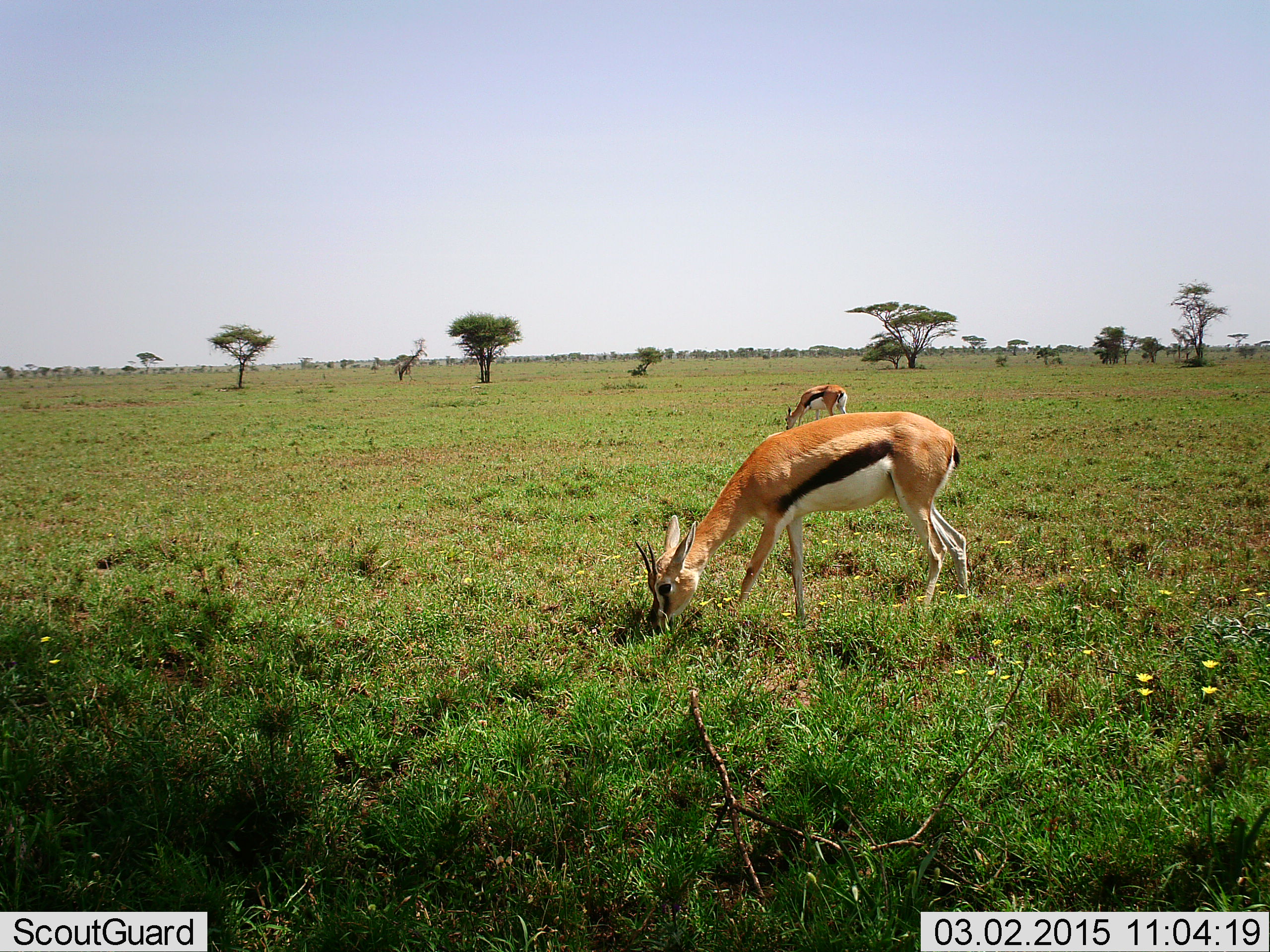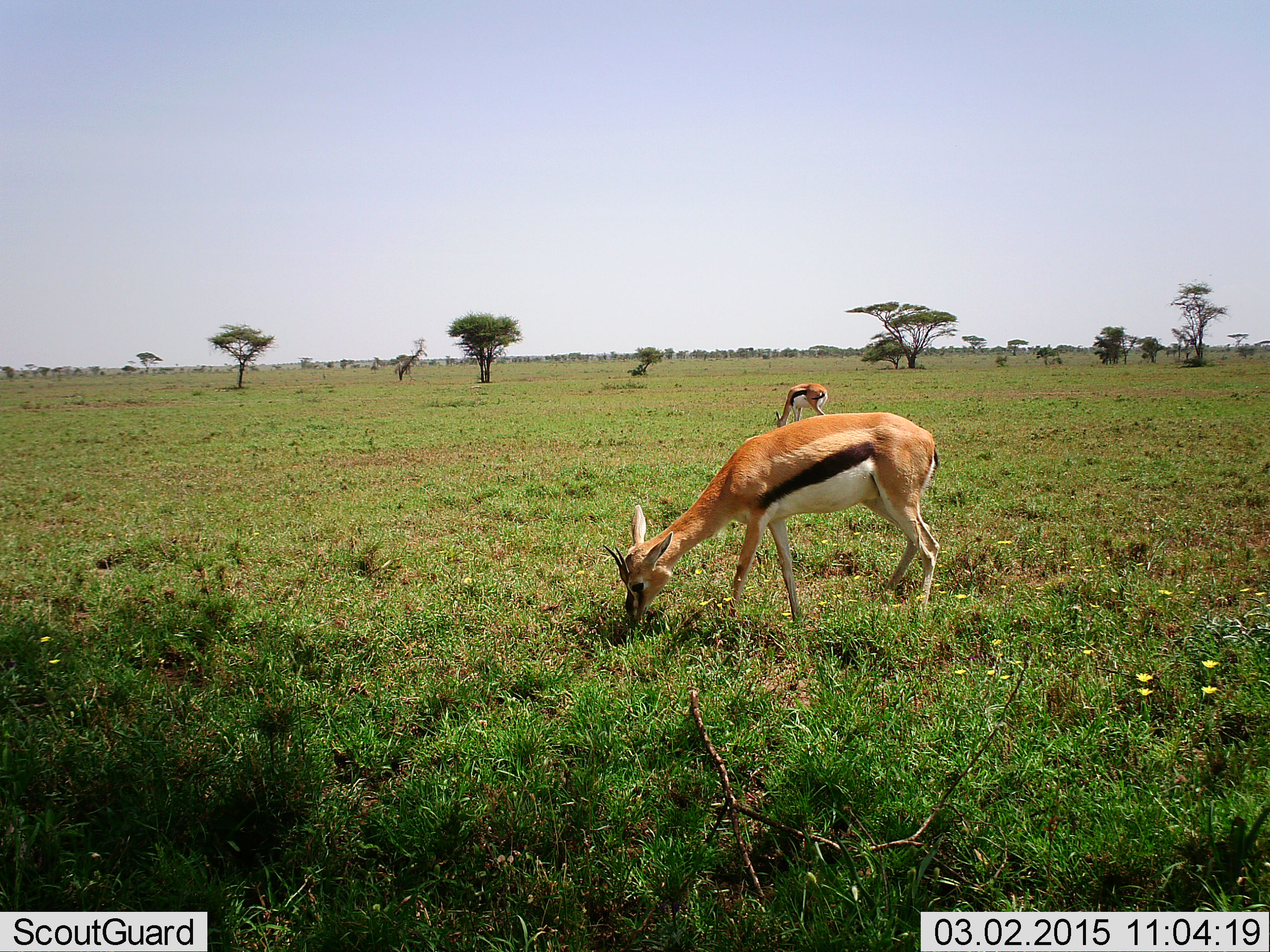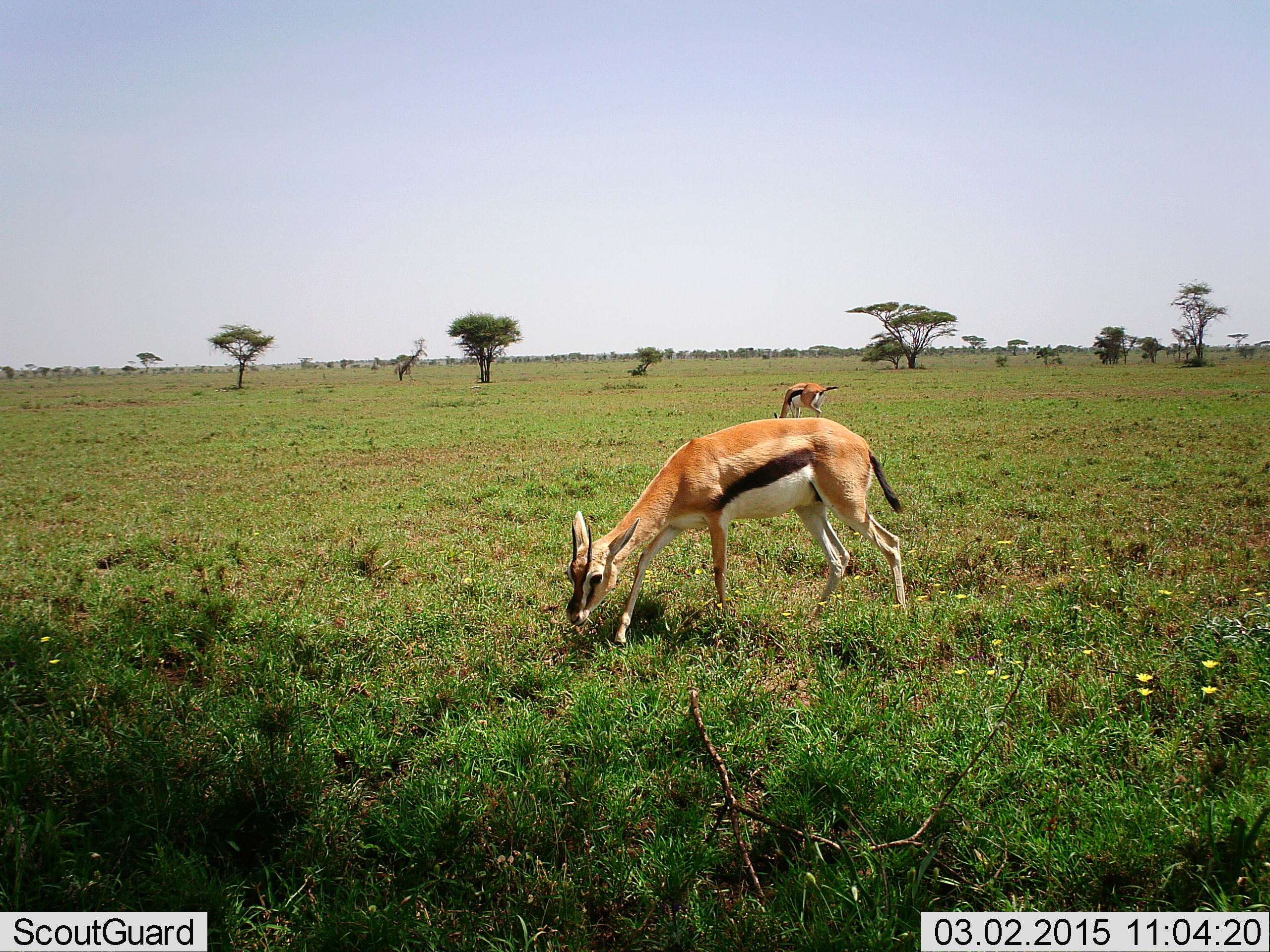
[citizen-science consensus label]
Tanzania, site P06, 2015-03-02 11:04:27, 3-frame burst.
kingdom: Animalia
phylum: Chordata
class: Mammalia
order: Artiodactyla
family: Bovidae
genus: Eudorcas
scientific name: Eudorcas thomsonii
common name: thomson's gazelle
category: gazellethomsons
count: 2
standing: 20%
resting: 0%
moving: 10%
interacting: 0%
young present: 0%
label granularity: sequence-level